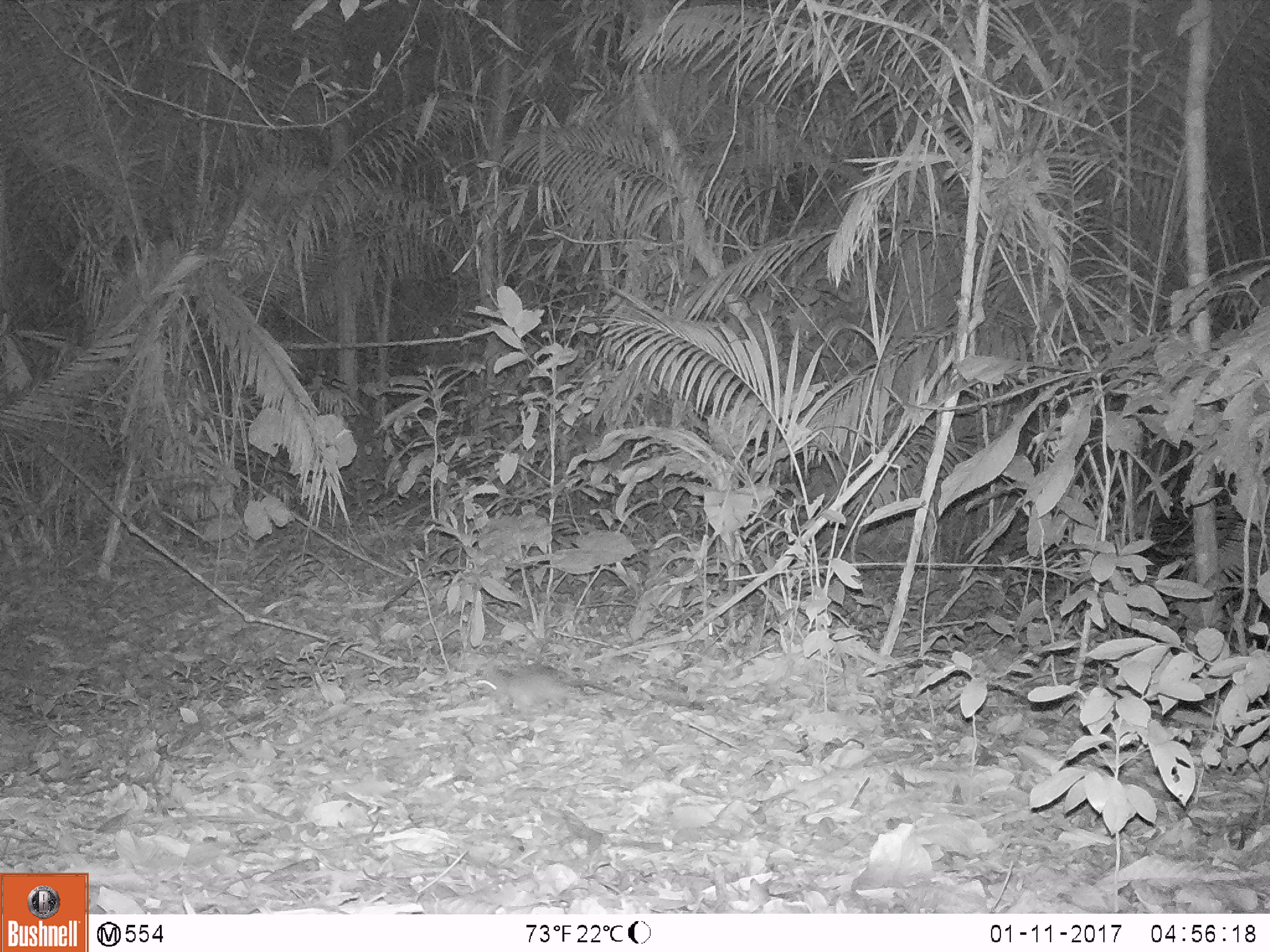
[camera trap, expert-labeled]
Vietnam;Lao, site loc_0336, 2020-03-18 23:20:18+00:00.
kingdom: Animalia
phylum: Chordata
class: Mammalia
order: Rodentia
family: Muridae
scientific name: Muridae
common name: old-world mice and rats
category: unidentified murid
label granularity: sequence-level